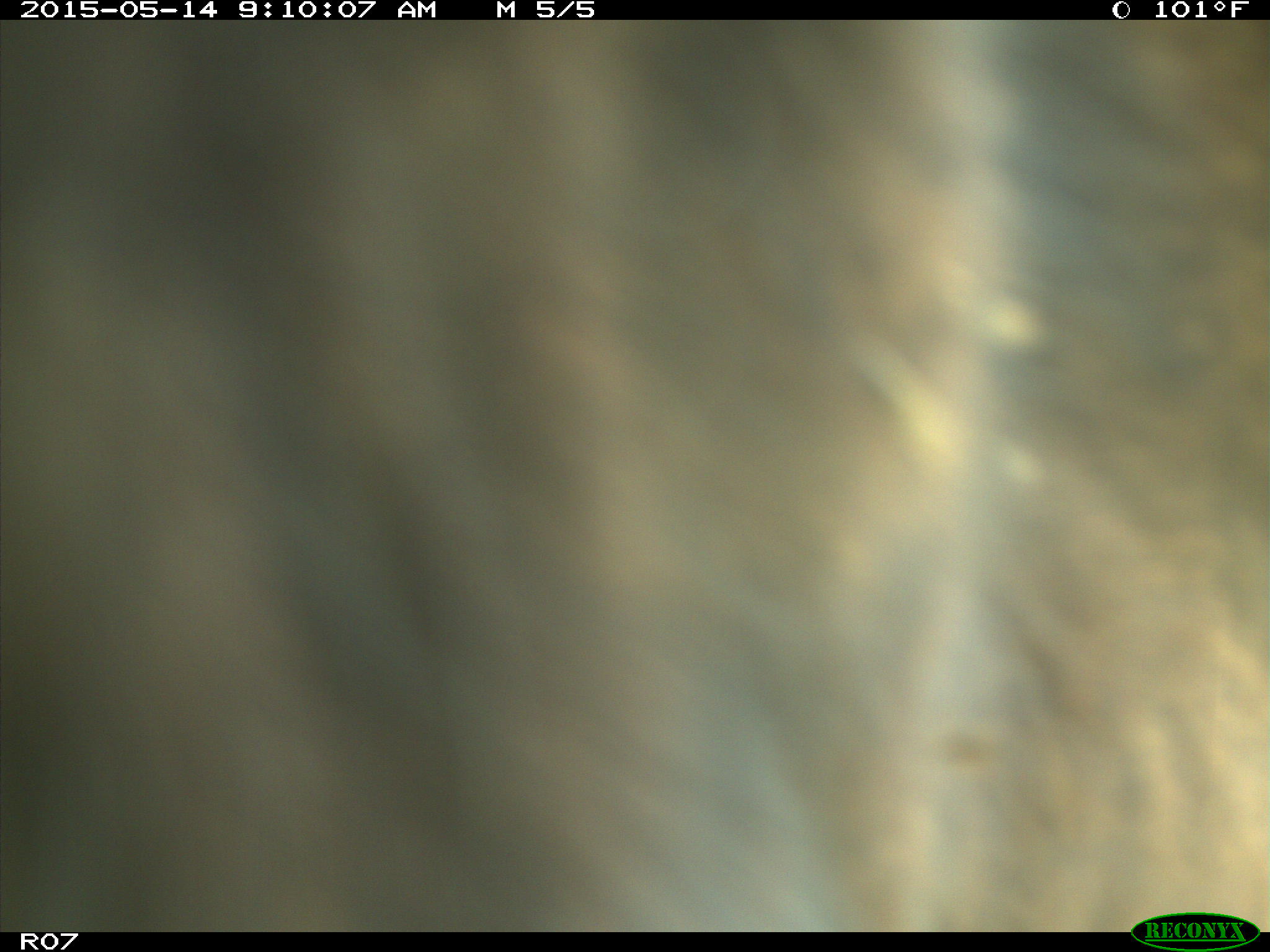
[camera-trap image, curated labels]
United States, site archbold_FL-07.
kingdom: Animalia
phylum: Chordata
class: Mammalia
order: Artiodactyla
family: Bovidae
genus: Bos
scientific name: Bos taurus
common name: domestic cow